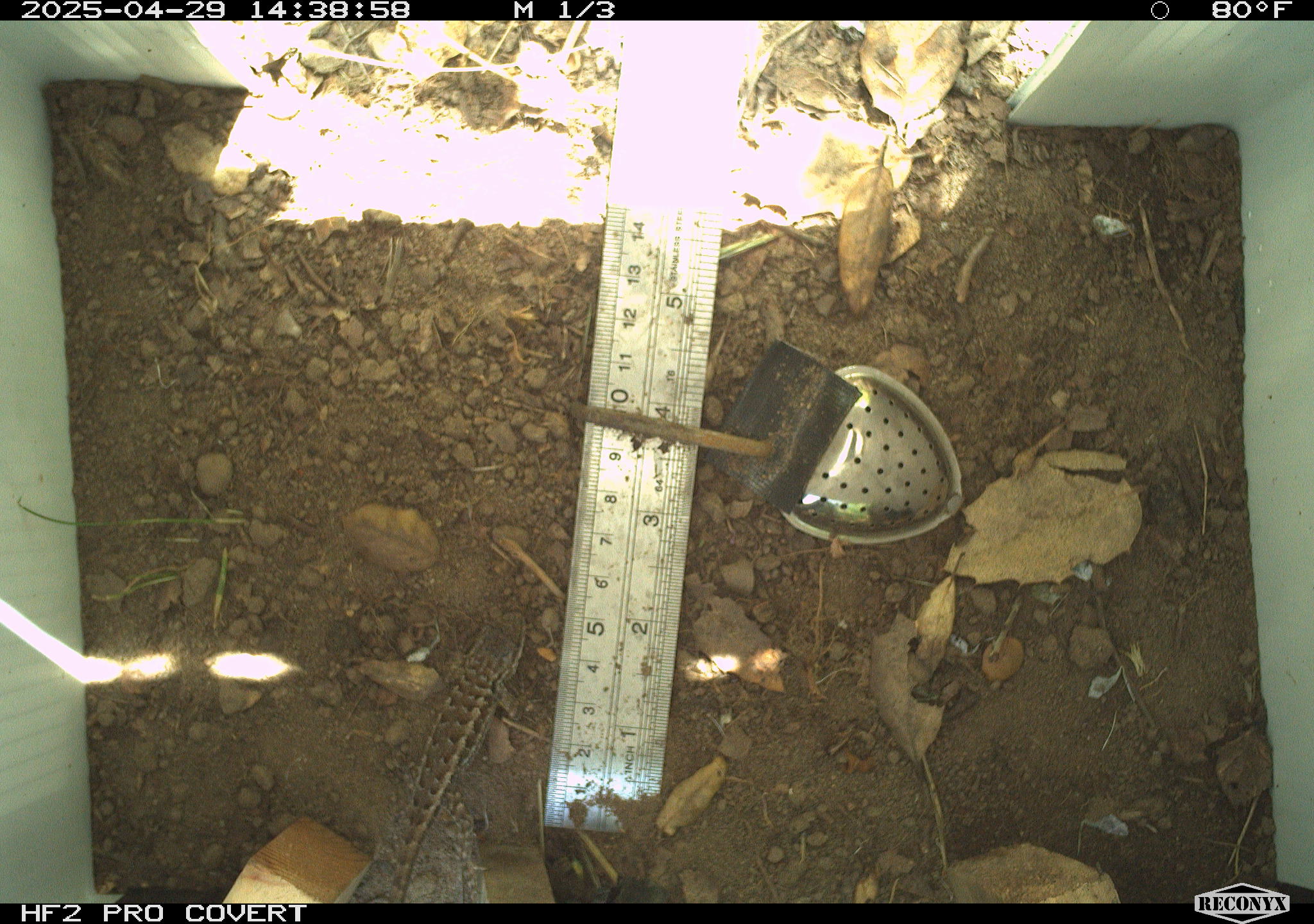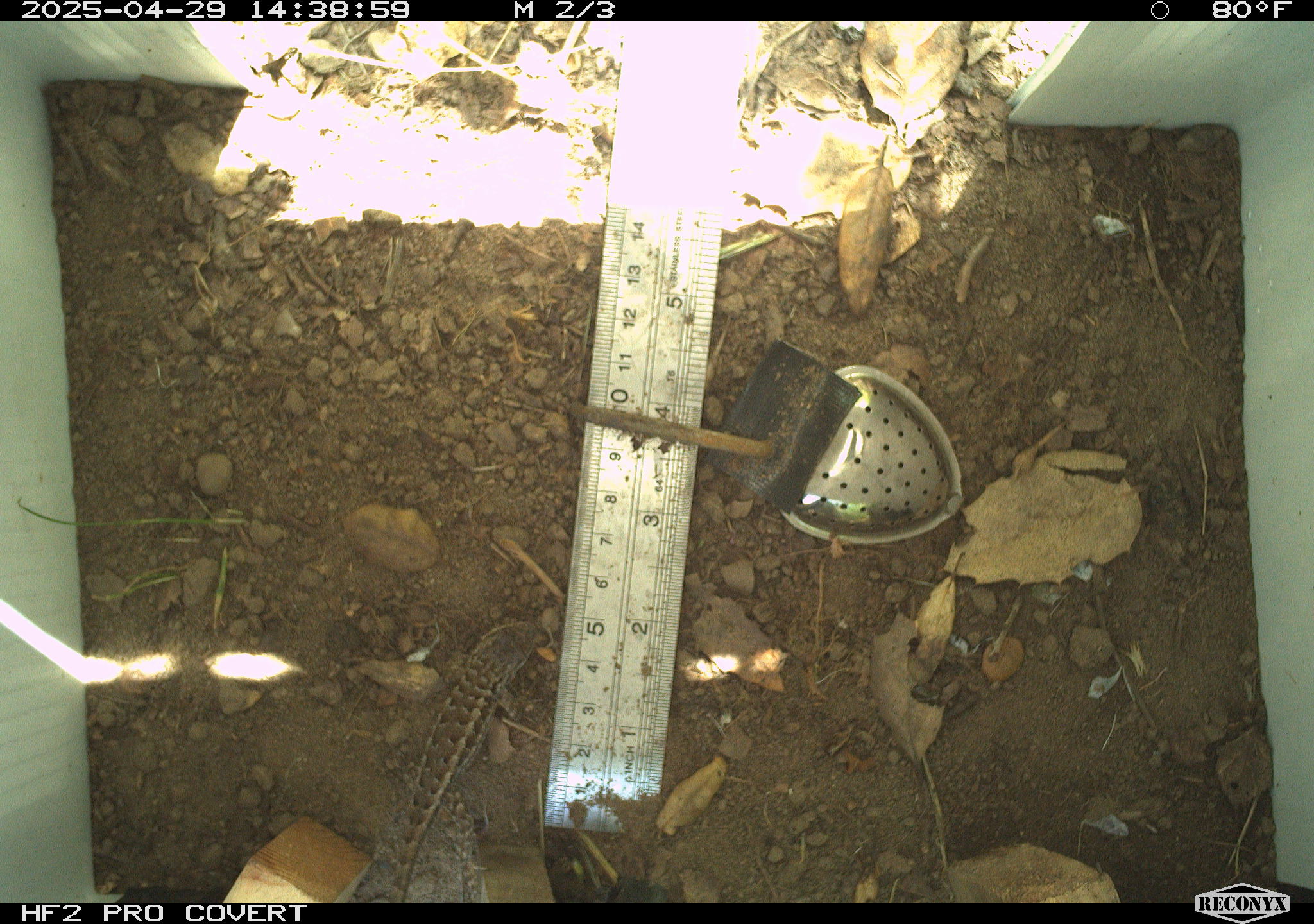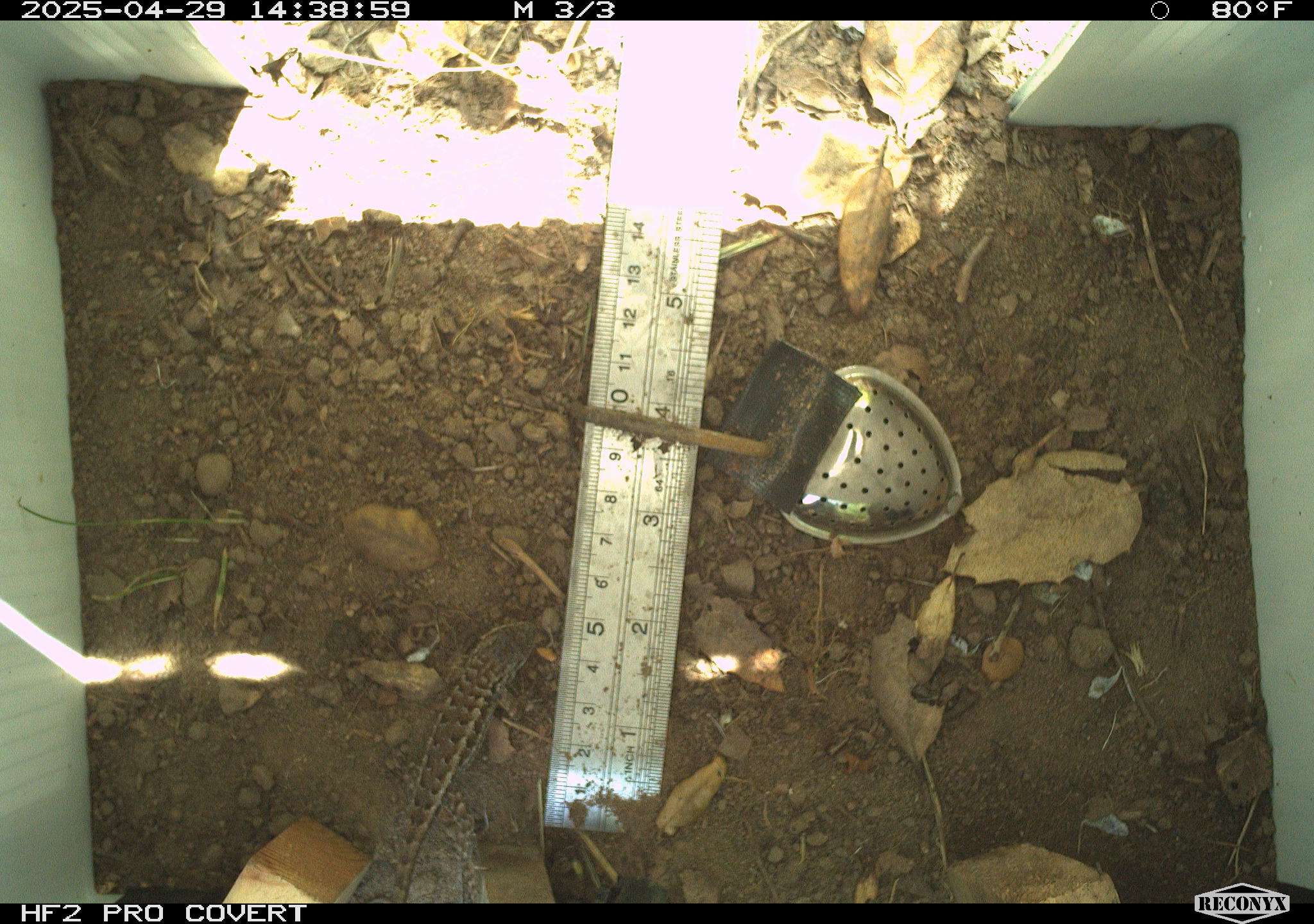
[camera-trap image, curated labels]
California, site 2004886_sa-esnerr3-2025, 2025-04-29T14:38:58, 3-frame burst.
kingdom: Animalia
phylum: Chordata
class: Reptilia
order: Squamata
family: Phrynosomatidae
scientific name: Phrynosomatidae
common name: north american spiny lizards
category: sceloporus/uta species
Sceloporus/uta species (north american spiny lizards) (Phrynosomatidae).